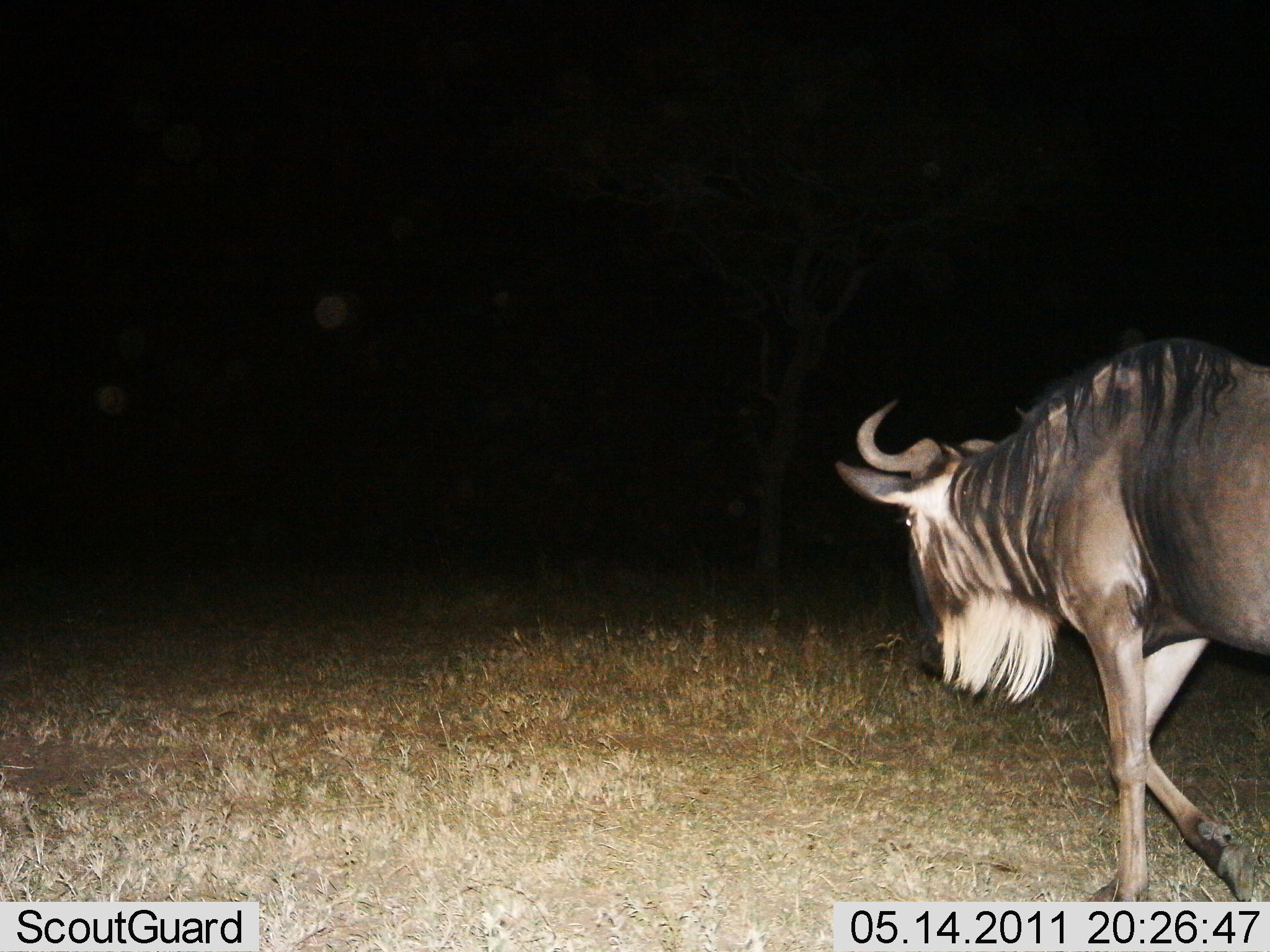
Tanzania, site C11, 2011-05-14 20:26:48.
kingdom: Animalia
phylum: Chordata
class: Mammalia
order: Artiodactyla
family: Bovidae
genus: Connochaetes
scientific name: Connochaetes taurinus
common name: blue wildebeest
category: wildebeest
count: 1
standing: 8%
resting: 0%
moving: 100%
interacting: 0%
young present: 0%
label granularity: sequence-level